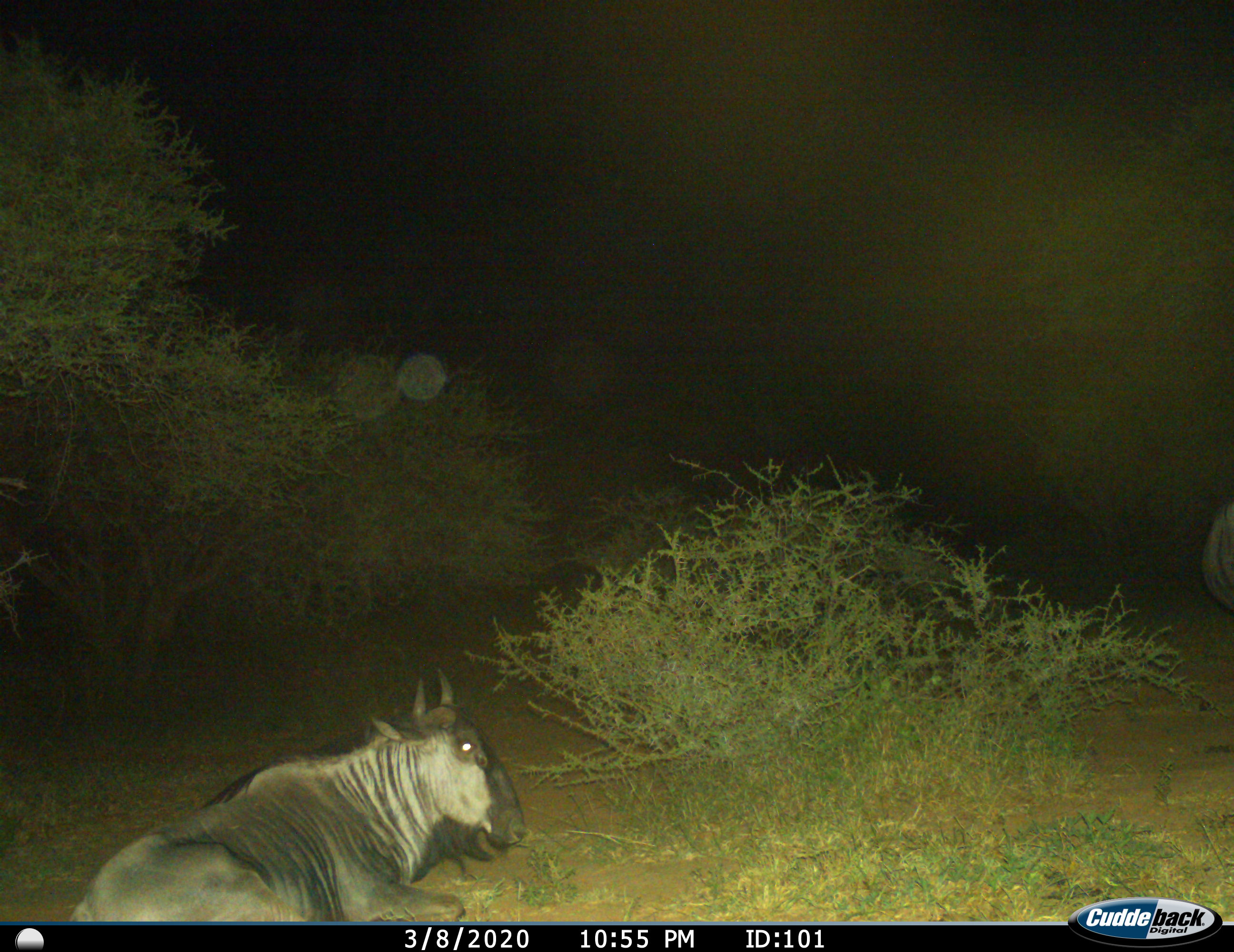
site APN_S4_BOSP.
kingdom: Animalia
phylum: Chordata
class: Mammalia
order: Artiodactyla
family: Bovidae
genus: Connochaetes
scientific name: Connochaetes taurinus taurinus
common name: blue wildebeest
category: wildebeestblue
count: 2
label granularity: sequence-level